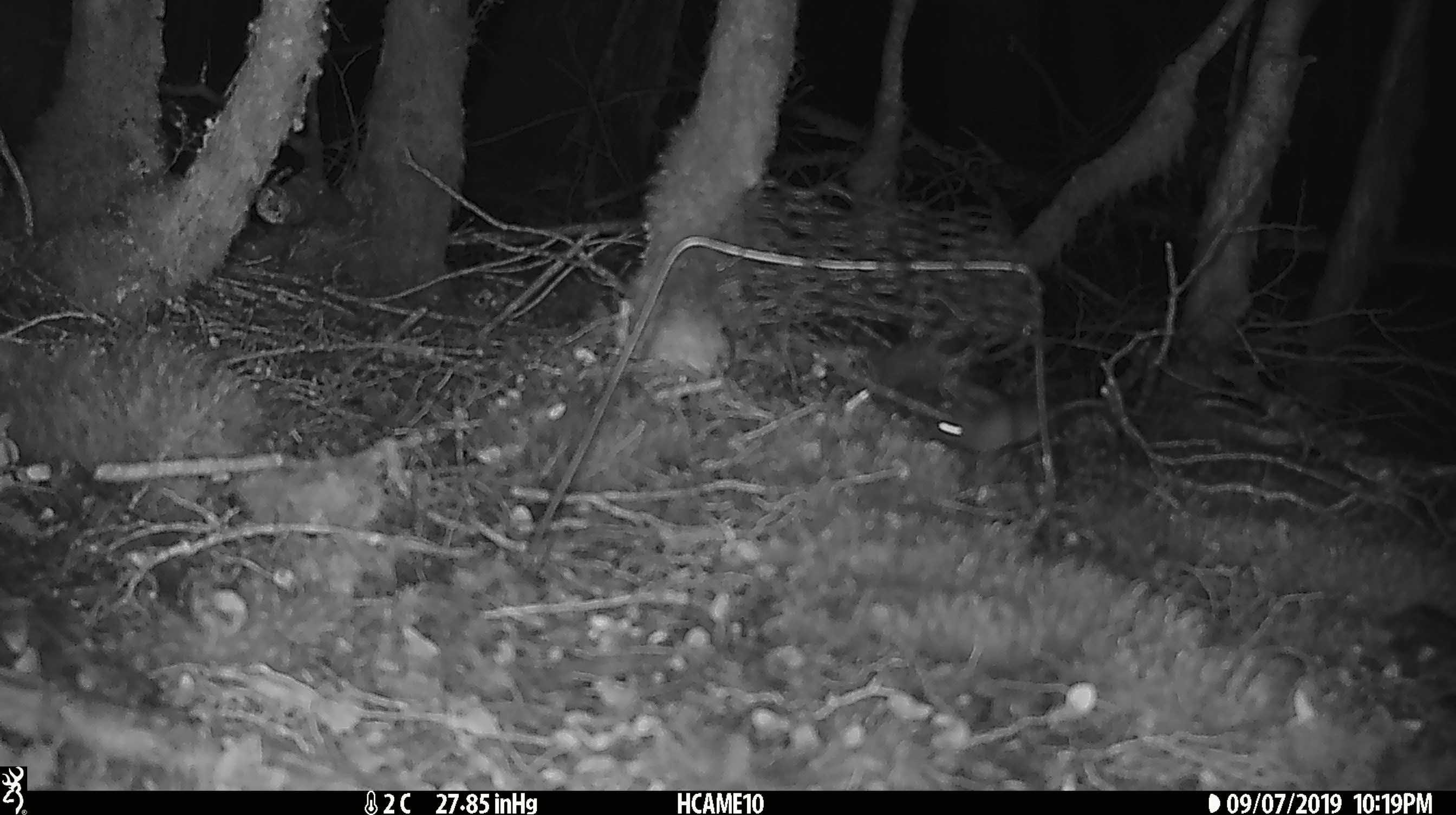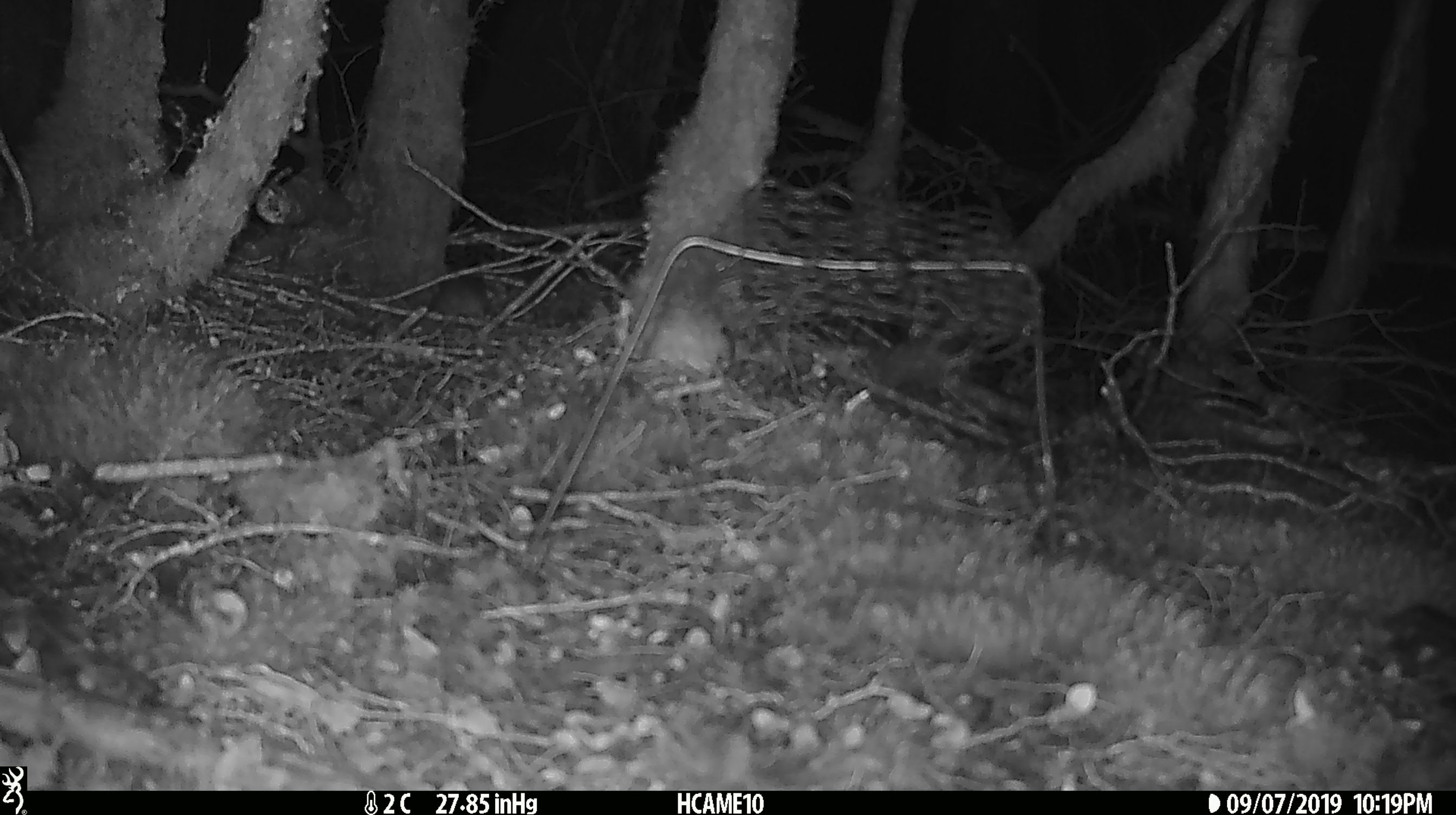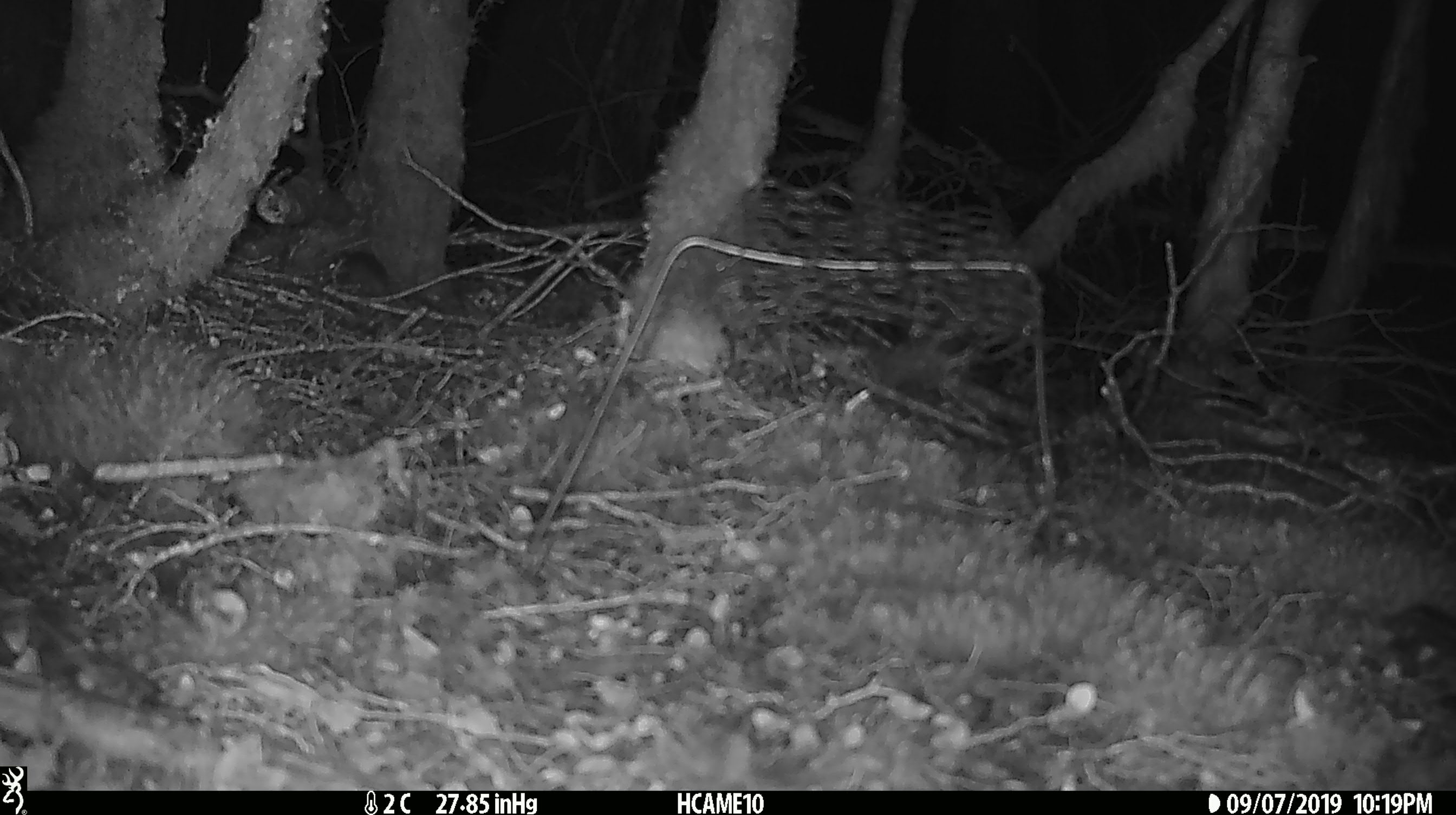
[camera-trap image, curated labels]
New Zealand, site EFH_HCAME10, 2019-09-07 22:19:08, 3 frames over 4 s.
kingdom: Animalia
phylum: Chordata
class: Mammalia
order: Rodentia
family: Muridae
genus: Mus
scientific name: Mus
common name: mouse